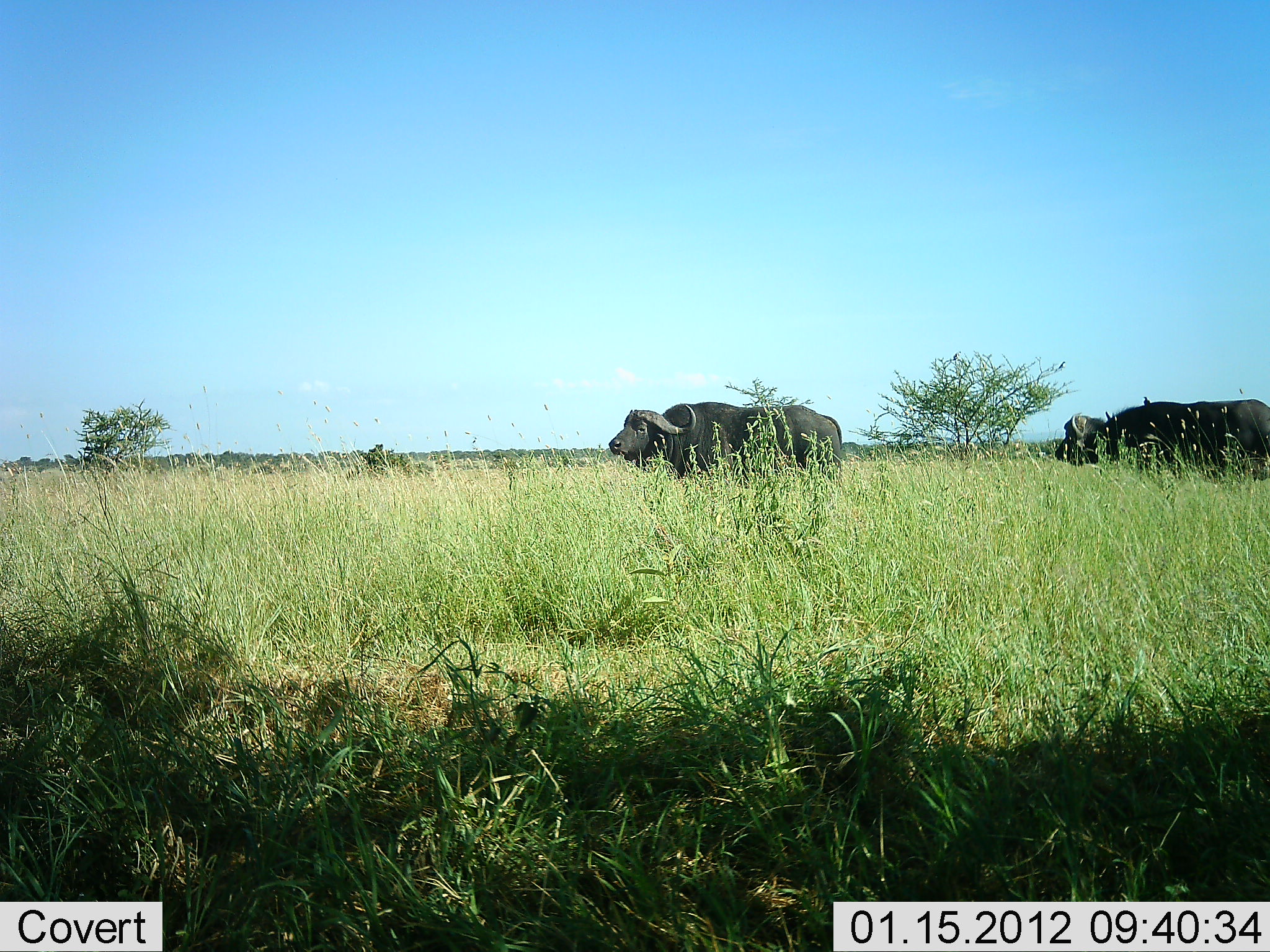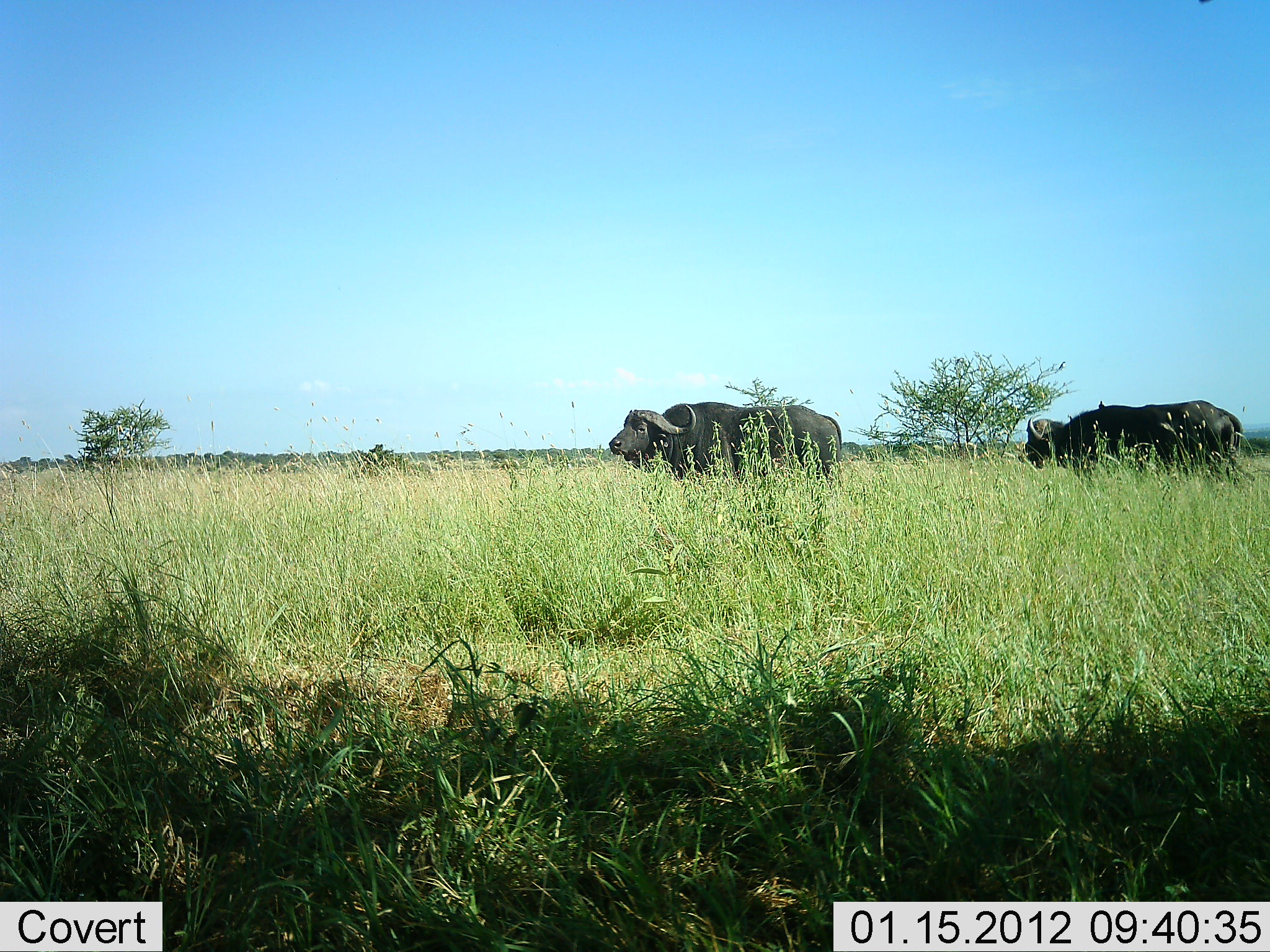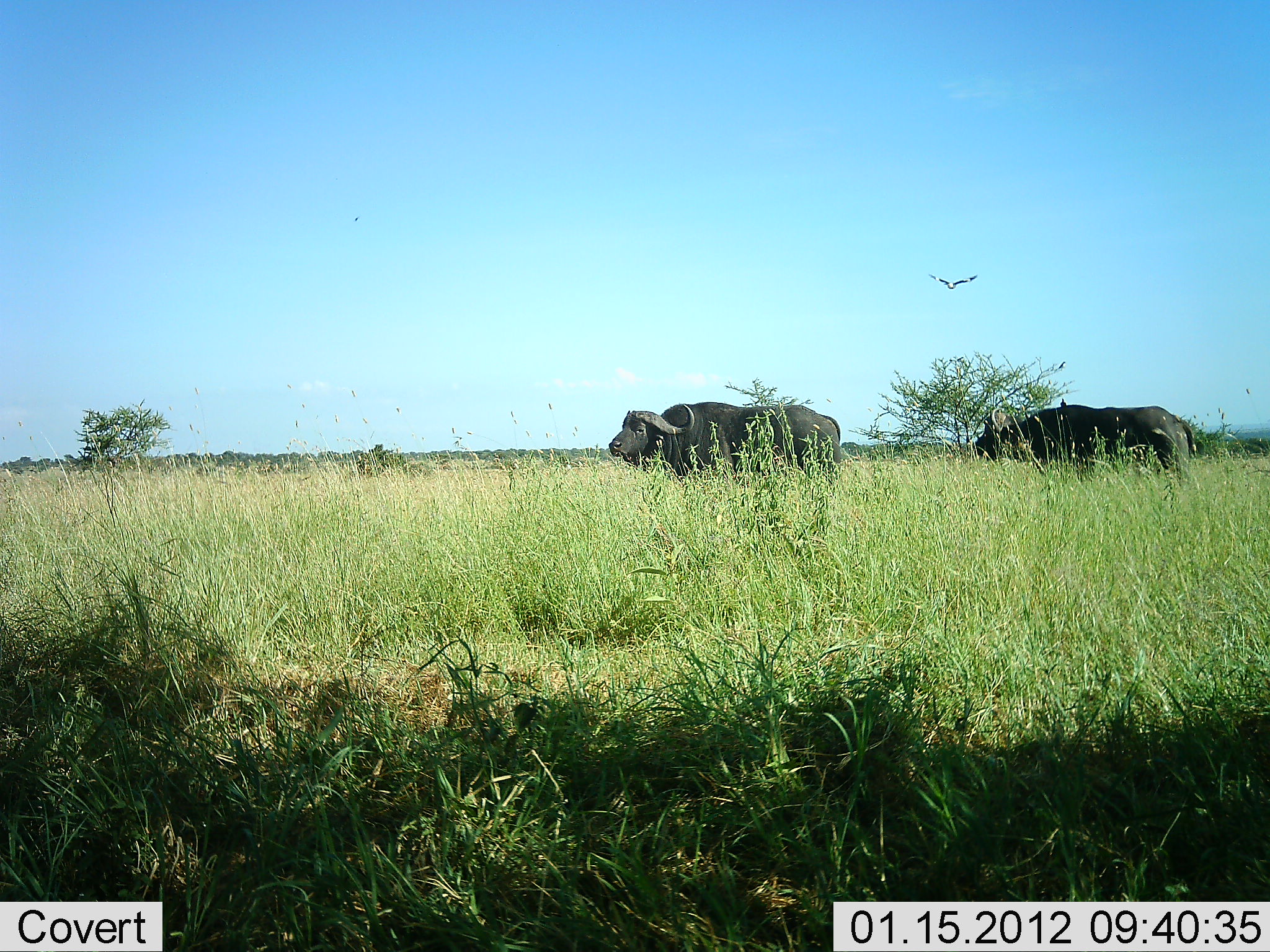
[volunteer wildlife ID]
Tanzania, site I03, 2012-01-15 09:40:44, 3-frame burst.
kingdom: Animalia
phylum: Chordata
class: Mammalia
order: Artiodactyla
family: Bovidae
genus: Syncerus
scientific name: Syncerus caffer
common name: cape buffalo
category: buffalo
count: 2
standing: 88%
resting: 0%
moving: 81%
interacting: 0%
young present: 0%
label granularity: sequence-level